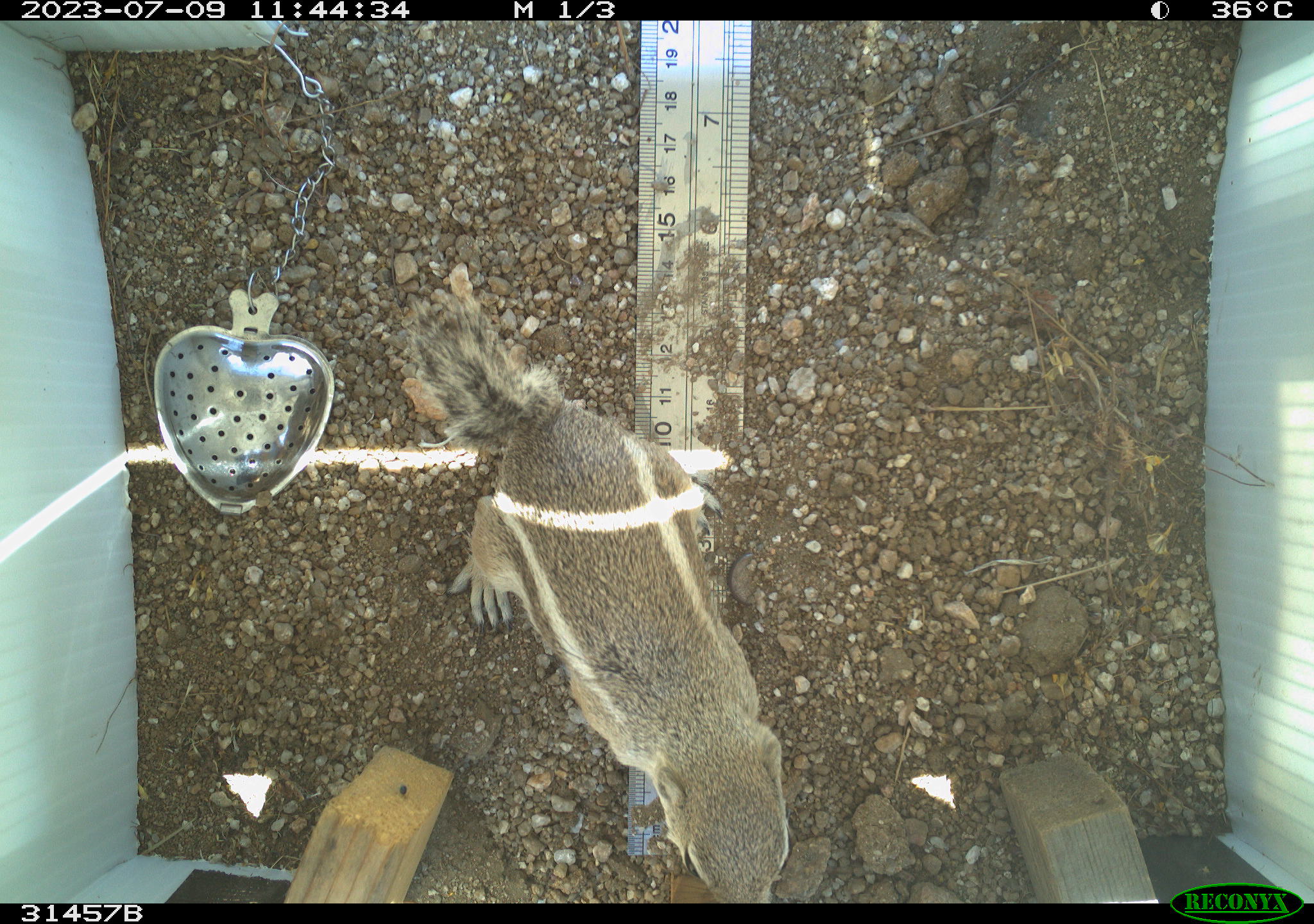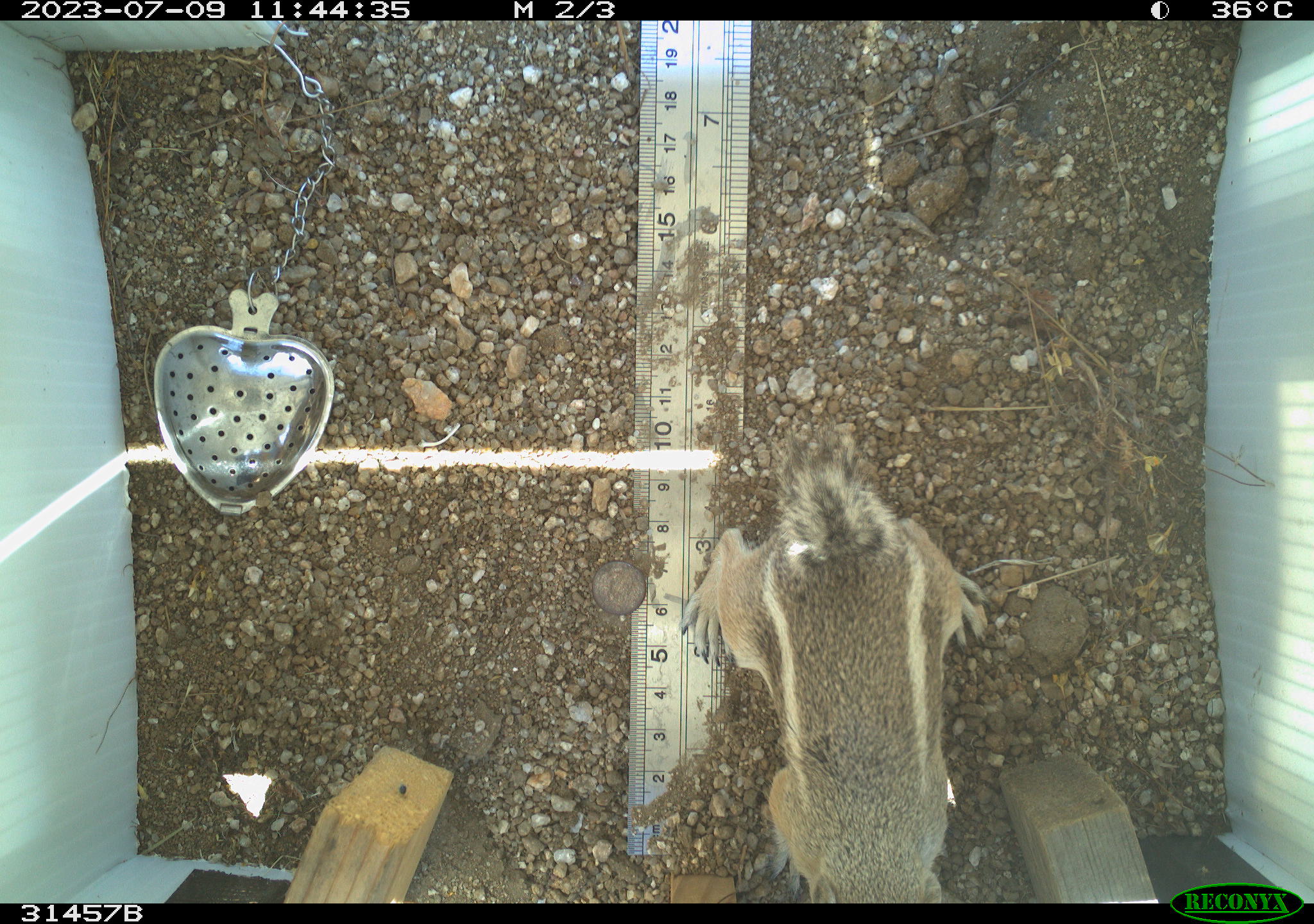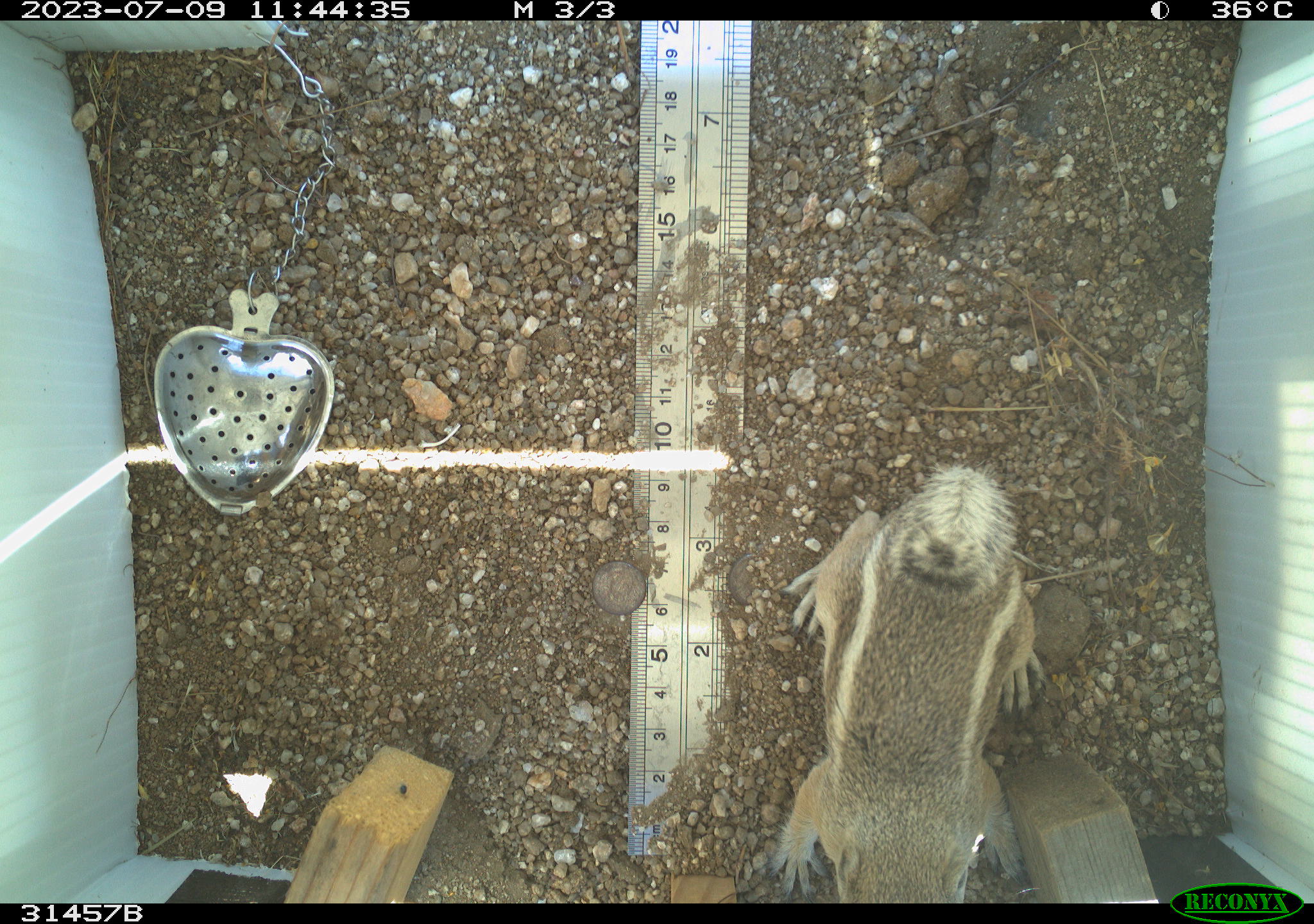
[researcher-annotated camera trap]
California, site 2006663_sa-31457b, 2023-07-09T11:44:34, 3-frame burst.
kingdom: Animalia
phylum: Chordata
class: Mammalia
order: Rodentia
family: Sciuridae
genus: Ammospermophilus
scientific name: Ammospermophilus leucurus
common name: white-tailed antelope squirrel